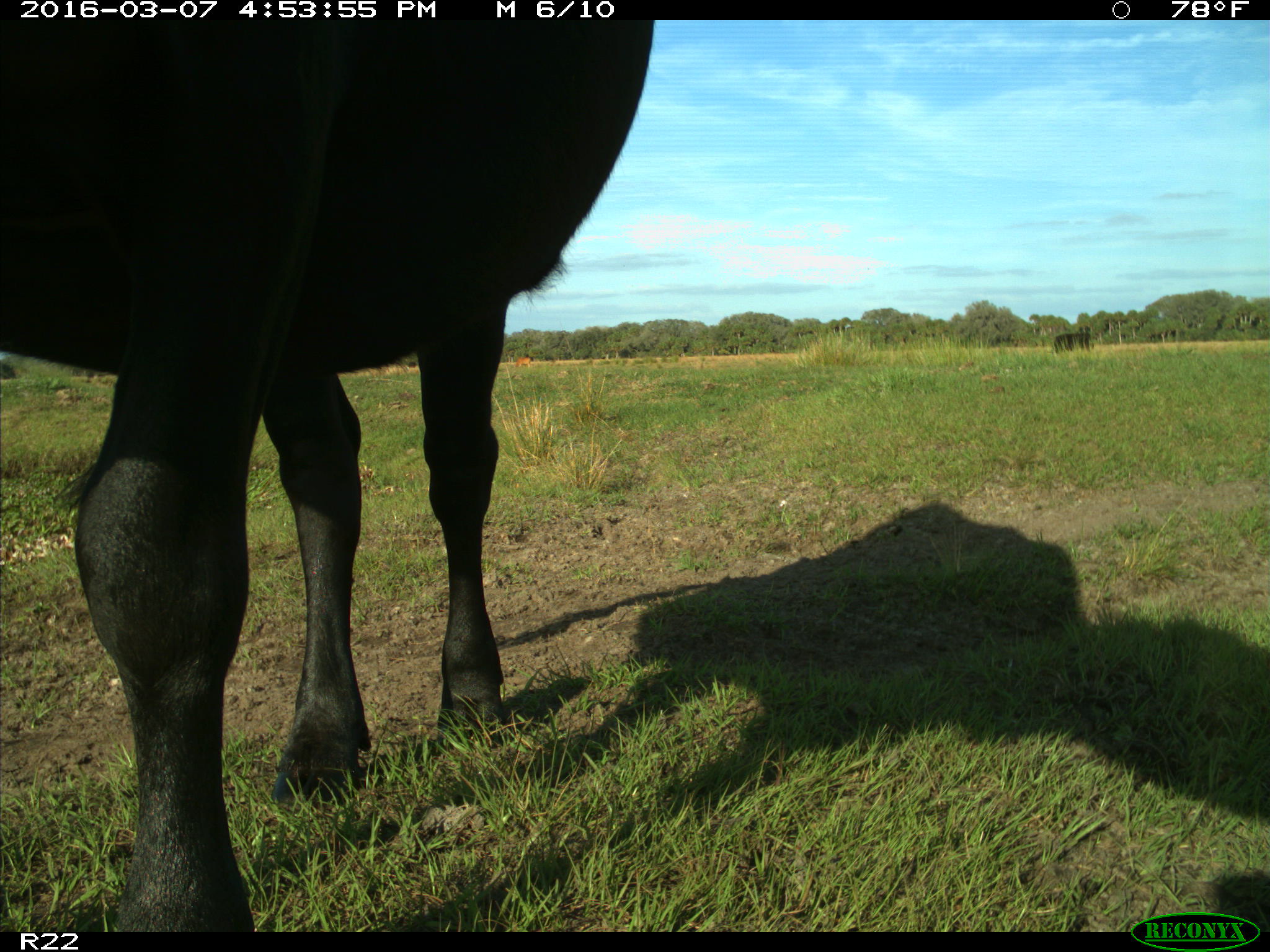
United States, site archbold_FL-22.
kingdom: Animalia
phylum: Chordata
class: Mammalia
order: Artiodactyla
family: Bovidae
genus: Bos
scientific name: Bos taurus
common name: domestic cow